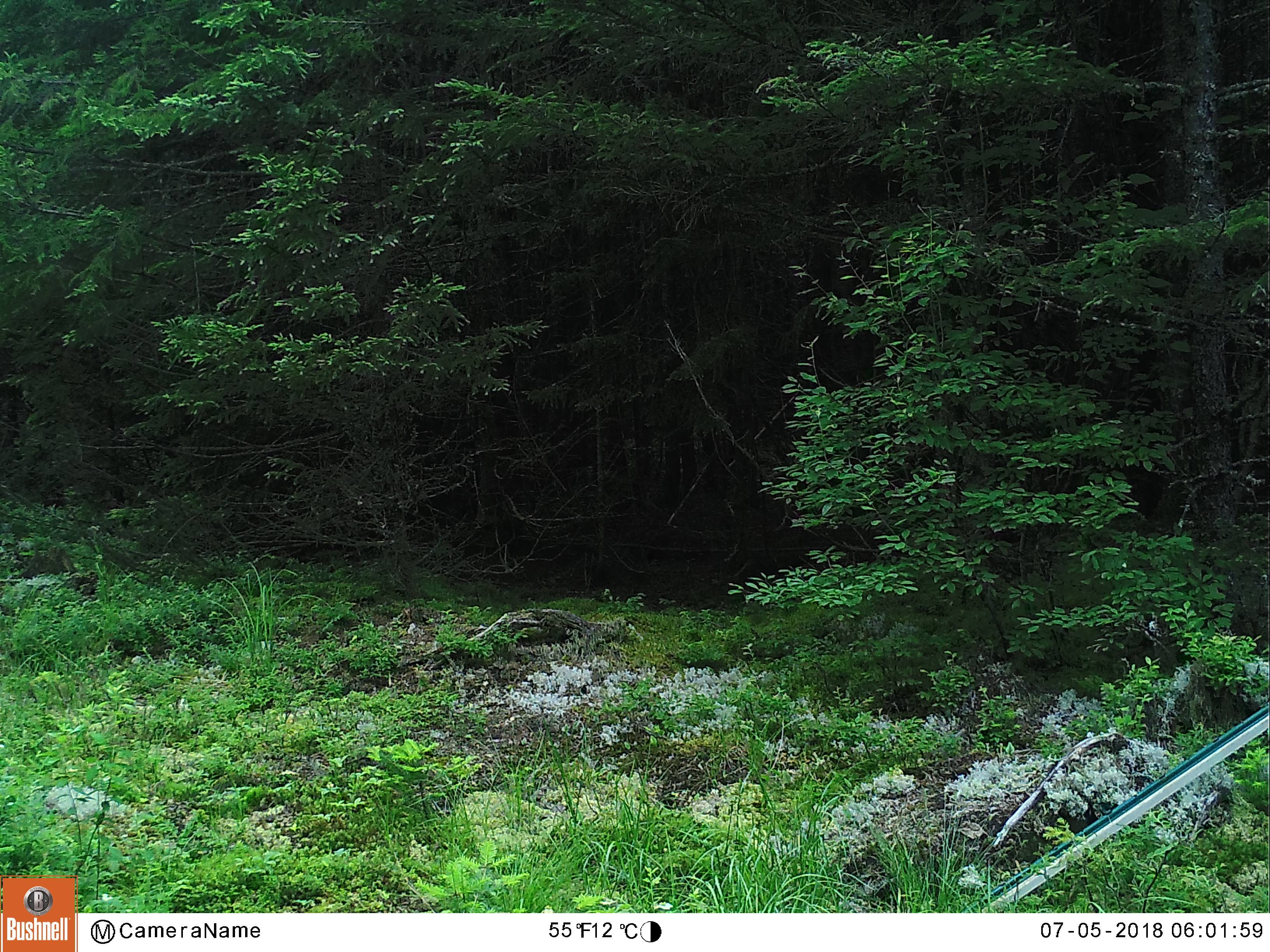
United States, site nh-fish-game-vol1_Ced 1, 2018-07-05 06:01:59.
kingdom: Animalia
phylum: Chordata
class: Mammalia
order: Artiodactyla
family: Cervidae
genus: Alces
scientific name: Alces alces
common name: moose